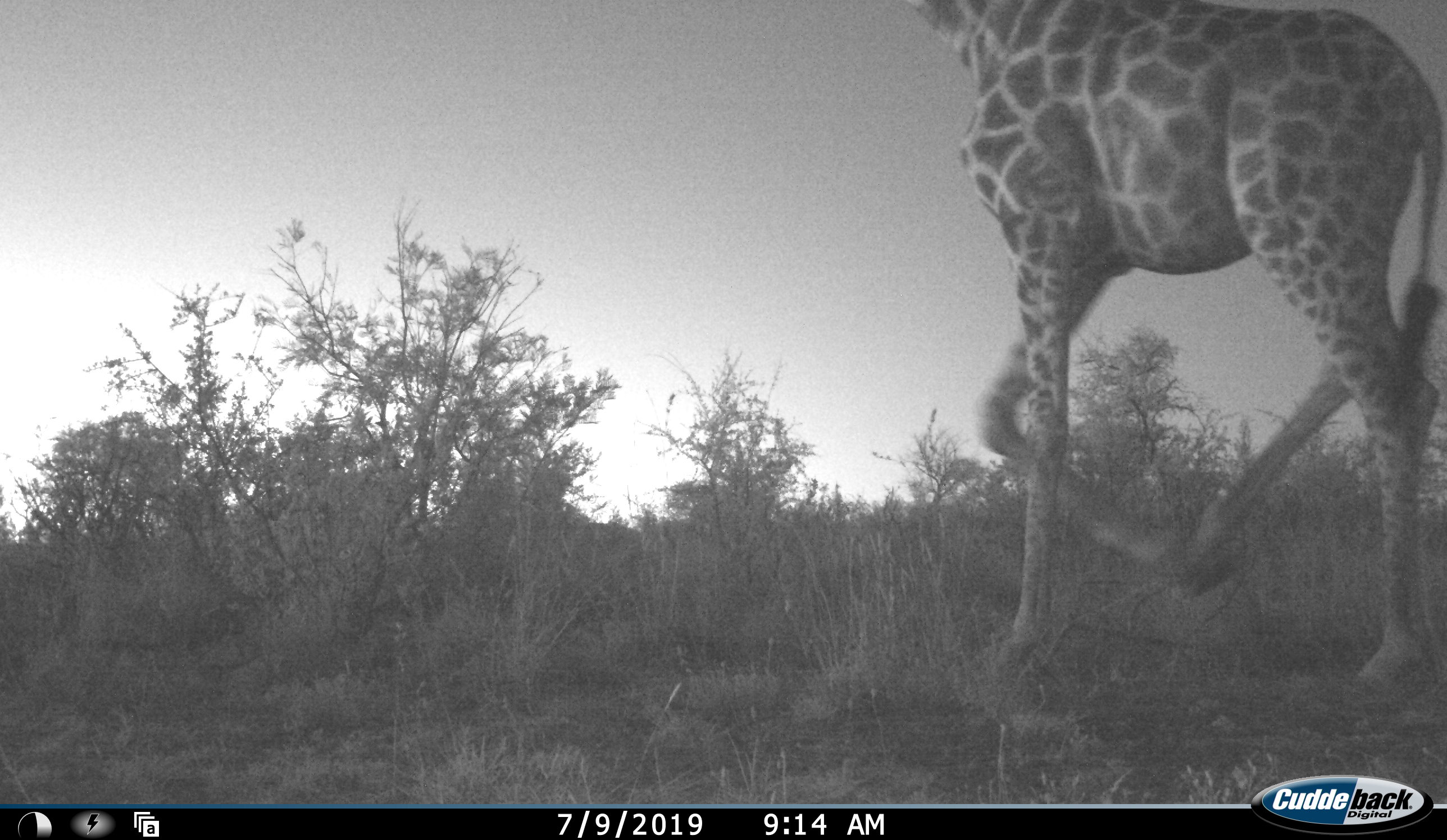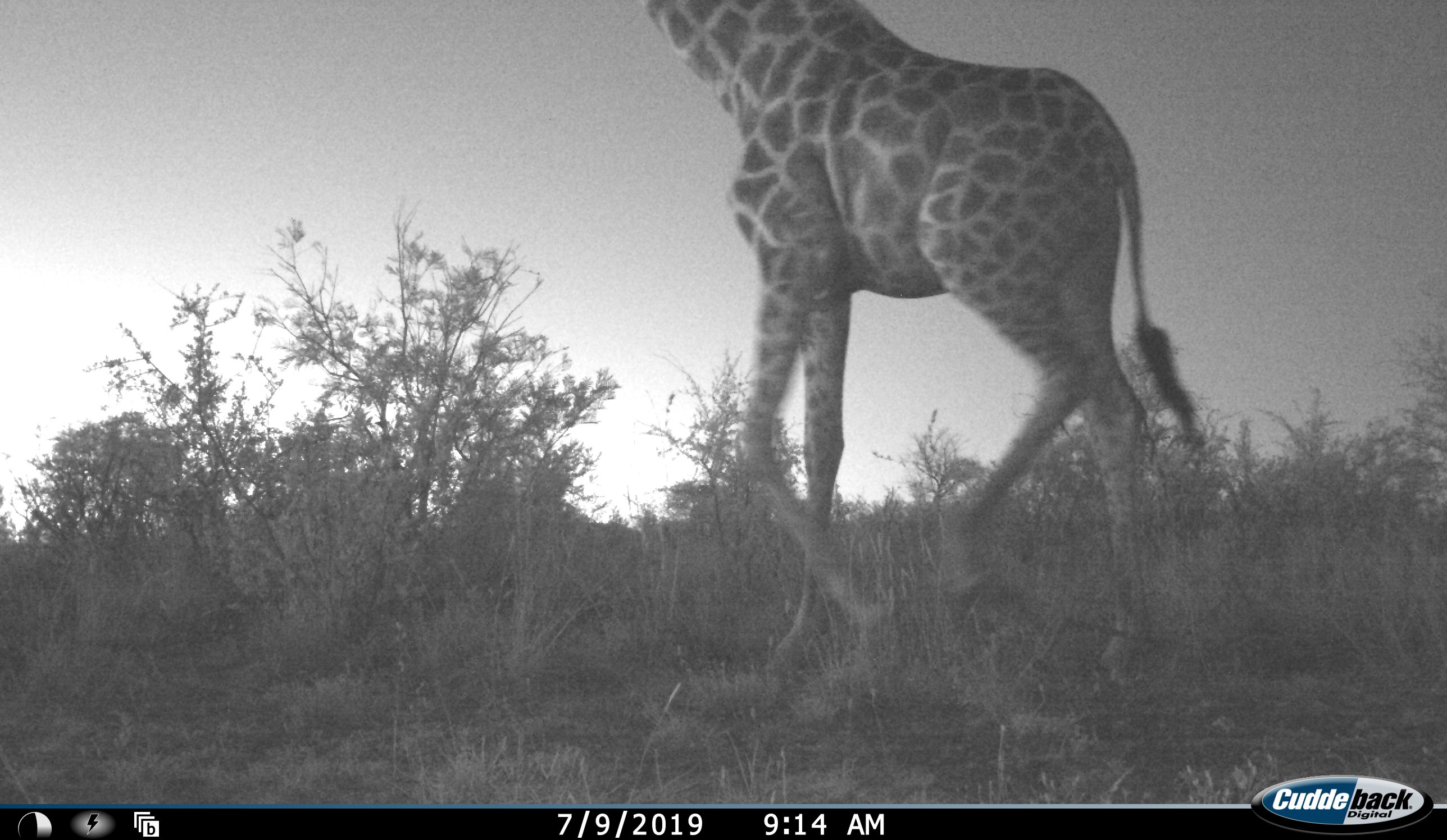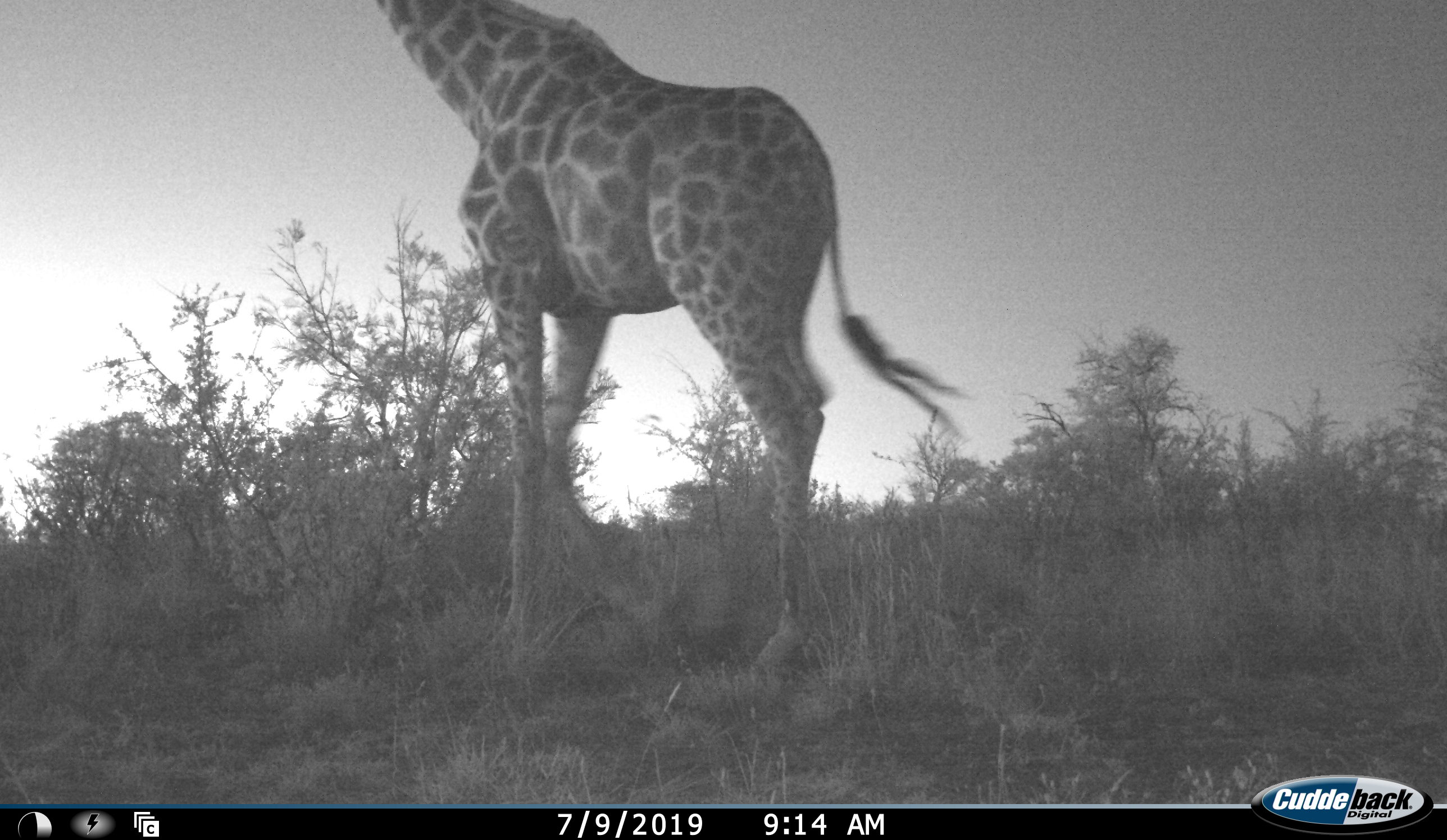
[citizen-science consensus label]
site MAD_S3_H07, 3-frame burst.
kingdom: Animalia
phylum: Chordata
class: Mammalia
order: Artiodactyla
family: Giraffidae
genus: Giraffa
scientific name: Giraffa camelopardalis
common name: giraffe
Giraffe (Giraffa camelopardalis), count 1. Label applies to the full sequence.